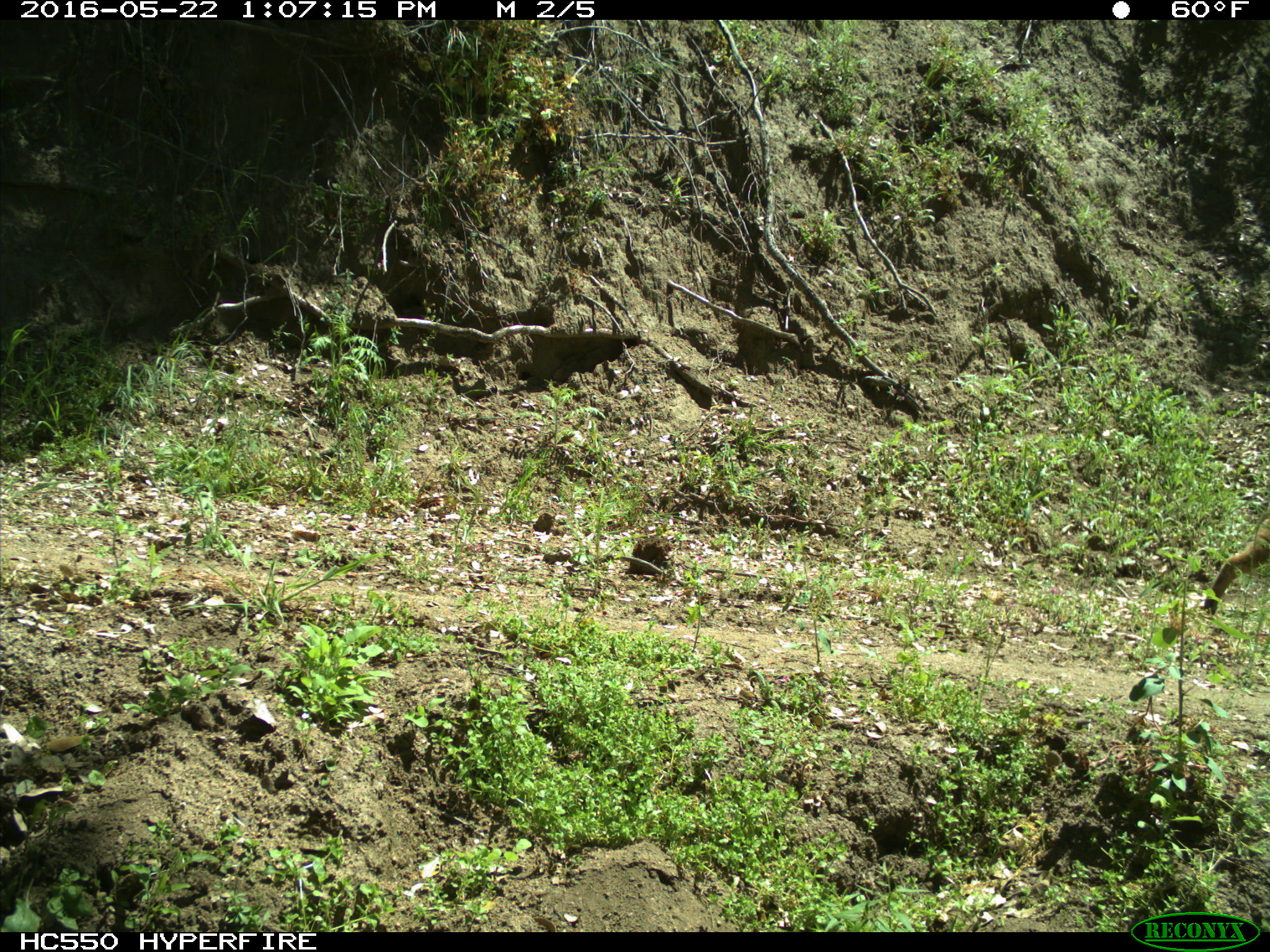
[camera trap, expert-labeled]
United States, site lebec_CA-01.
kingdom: Animalia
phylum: Chordata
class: Mammalia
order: Carnivora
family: Felidae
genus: Lynx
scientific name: Lynx rufus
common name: bobcat